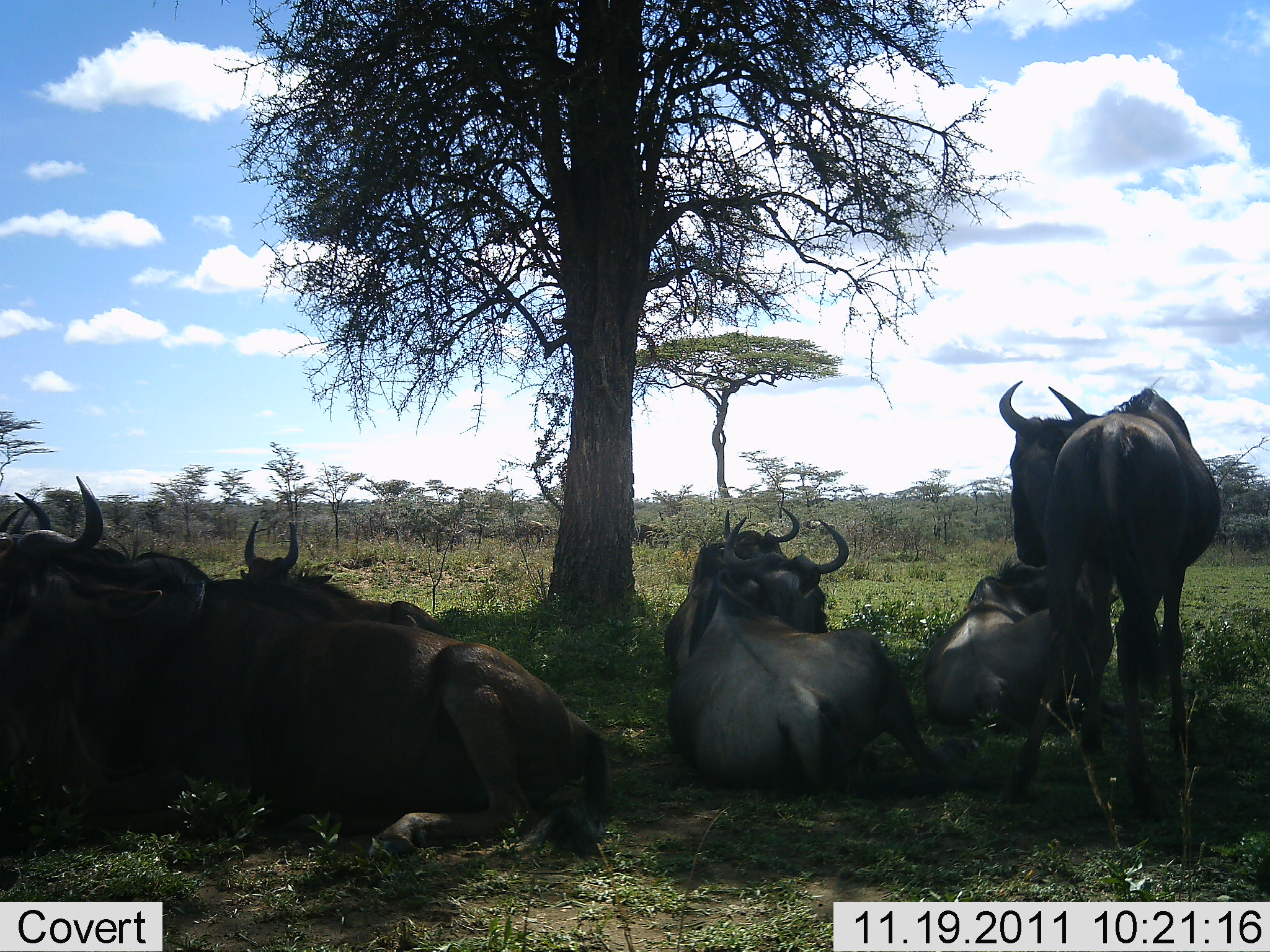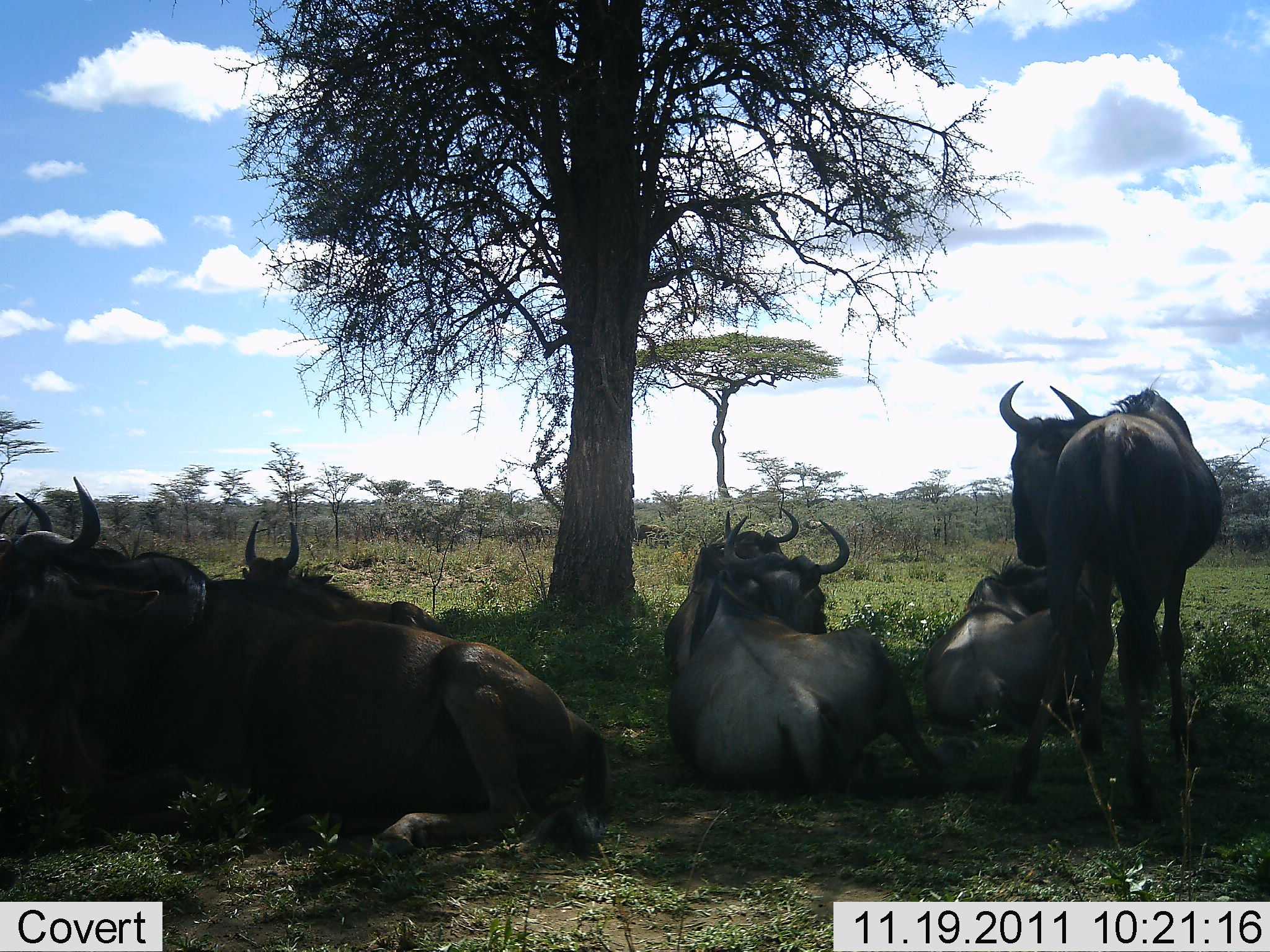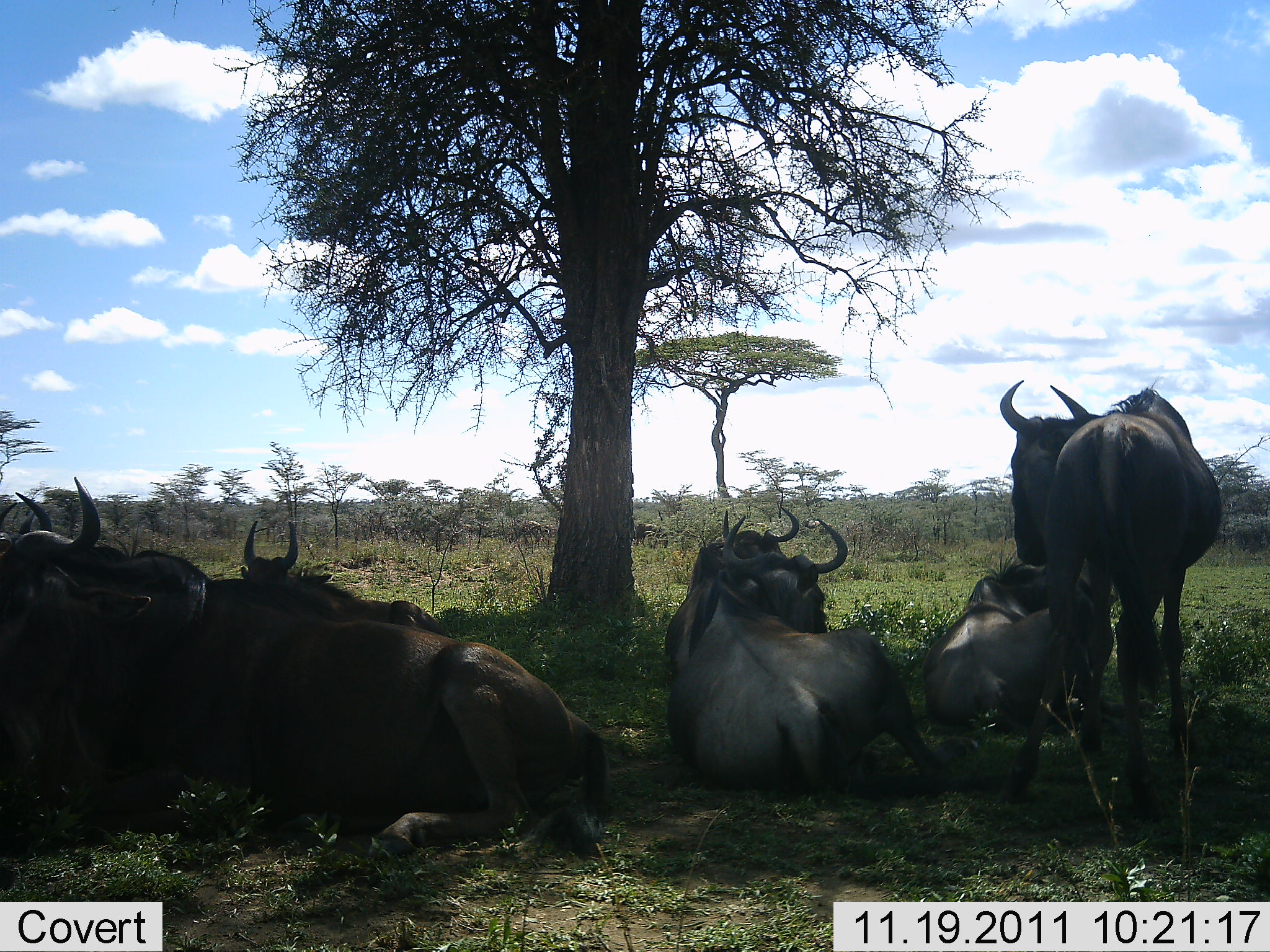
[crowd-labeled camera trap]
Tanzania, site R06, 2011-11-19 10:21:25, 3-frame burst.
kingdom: Animalia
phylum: Chordata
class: Mammalia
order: Artiodactyla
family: Bovidae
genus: Connochaetes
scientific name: Connochaetes taurinus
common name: blue wildebeest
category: wildebeest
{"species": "wildebeest (blue wildebeest) (Connochaetes taurinus)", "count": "8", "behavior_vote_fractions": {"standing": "50%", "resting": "100%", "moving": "0%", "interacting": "0%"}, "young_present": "0%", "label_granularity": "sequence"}